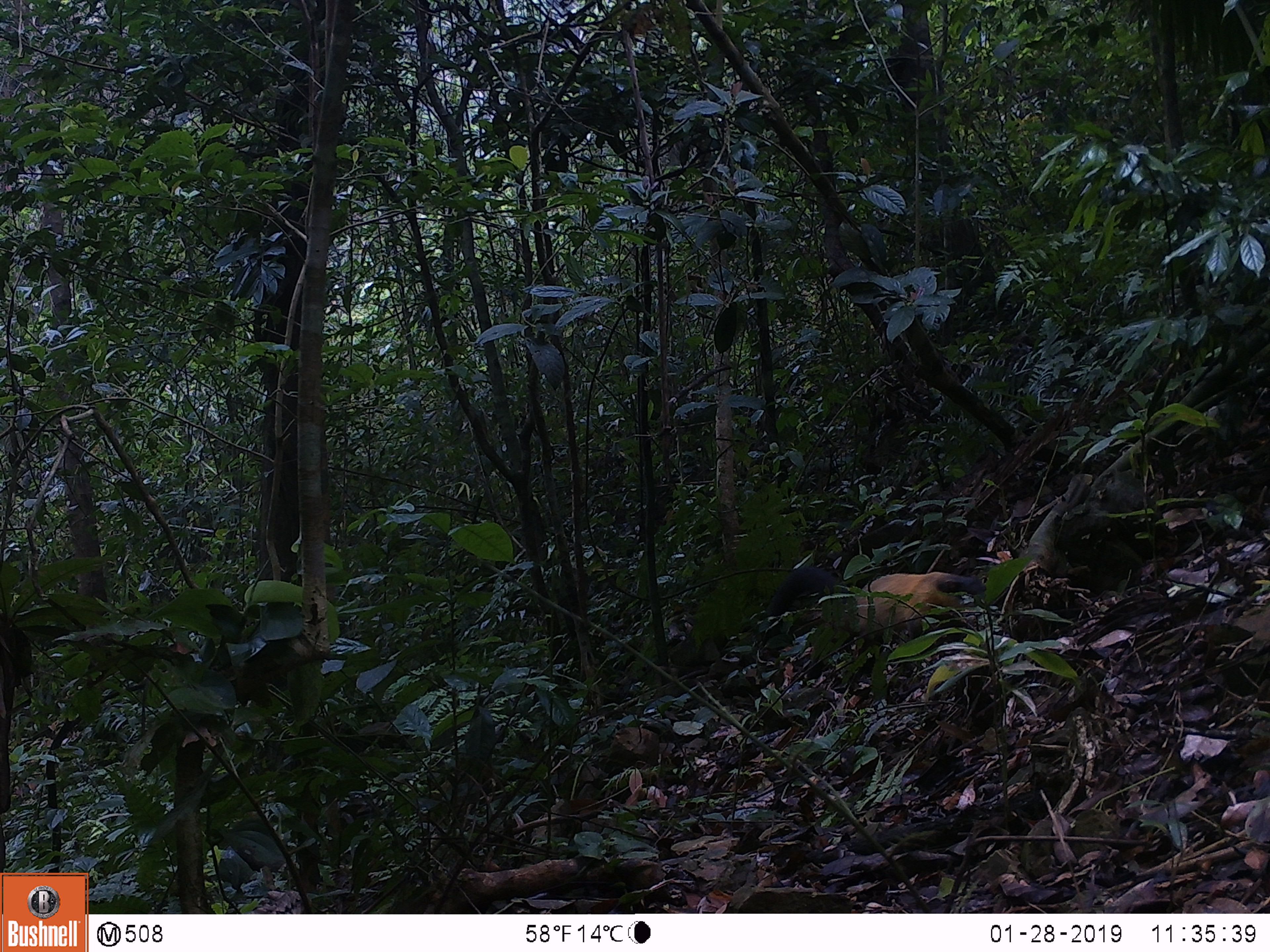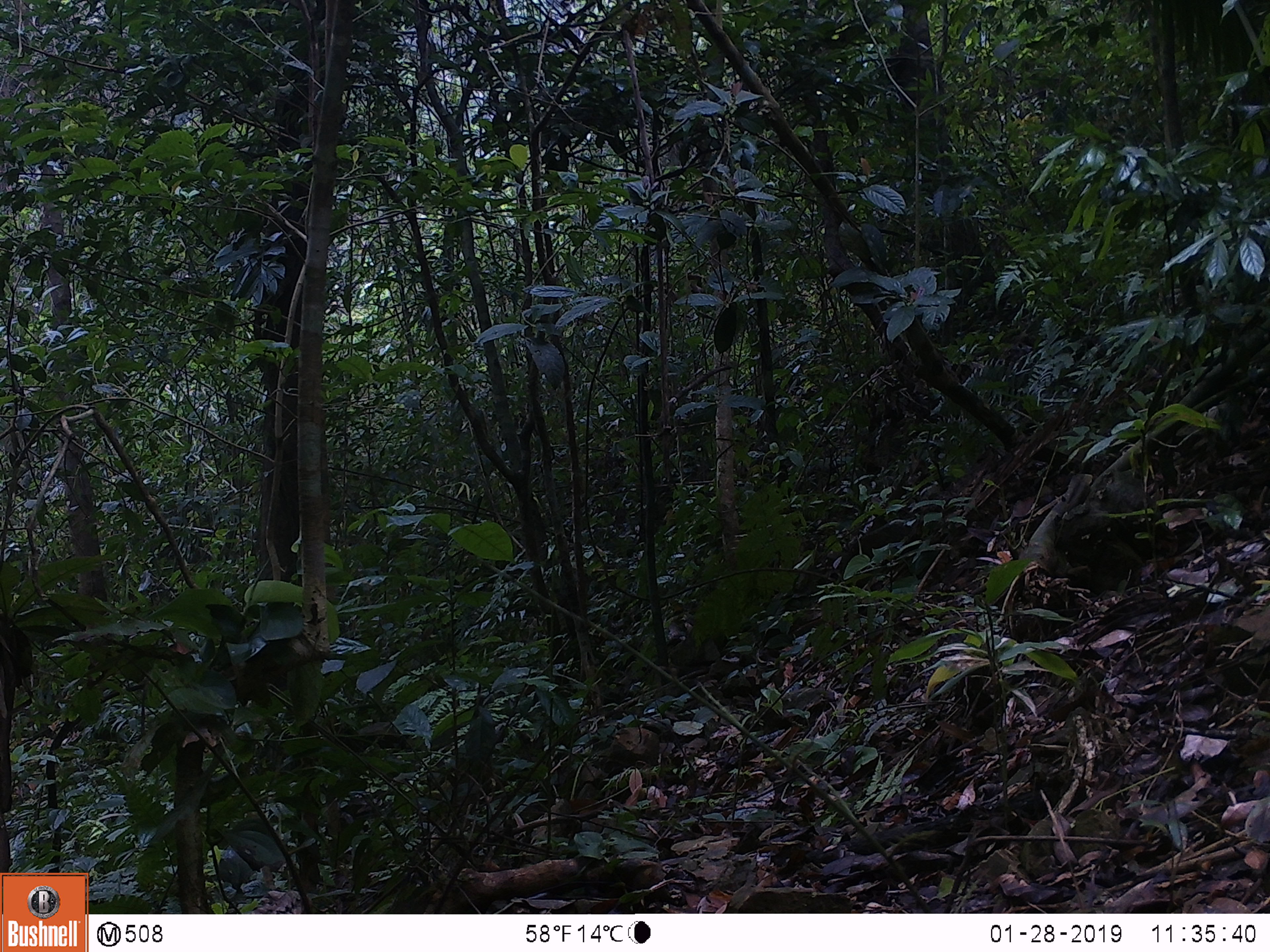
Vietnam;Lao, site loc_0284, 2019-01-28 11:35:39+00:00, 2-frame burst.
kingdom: Animalia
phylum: Chordata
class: Mammalia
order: Carnivora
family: Mustelidae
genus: Martes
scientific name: Martes flavigula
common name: yellow-throated marten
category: yellow throated marten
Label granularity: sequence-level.